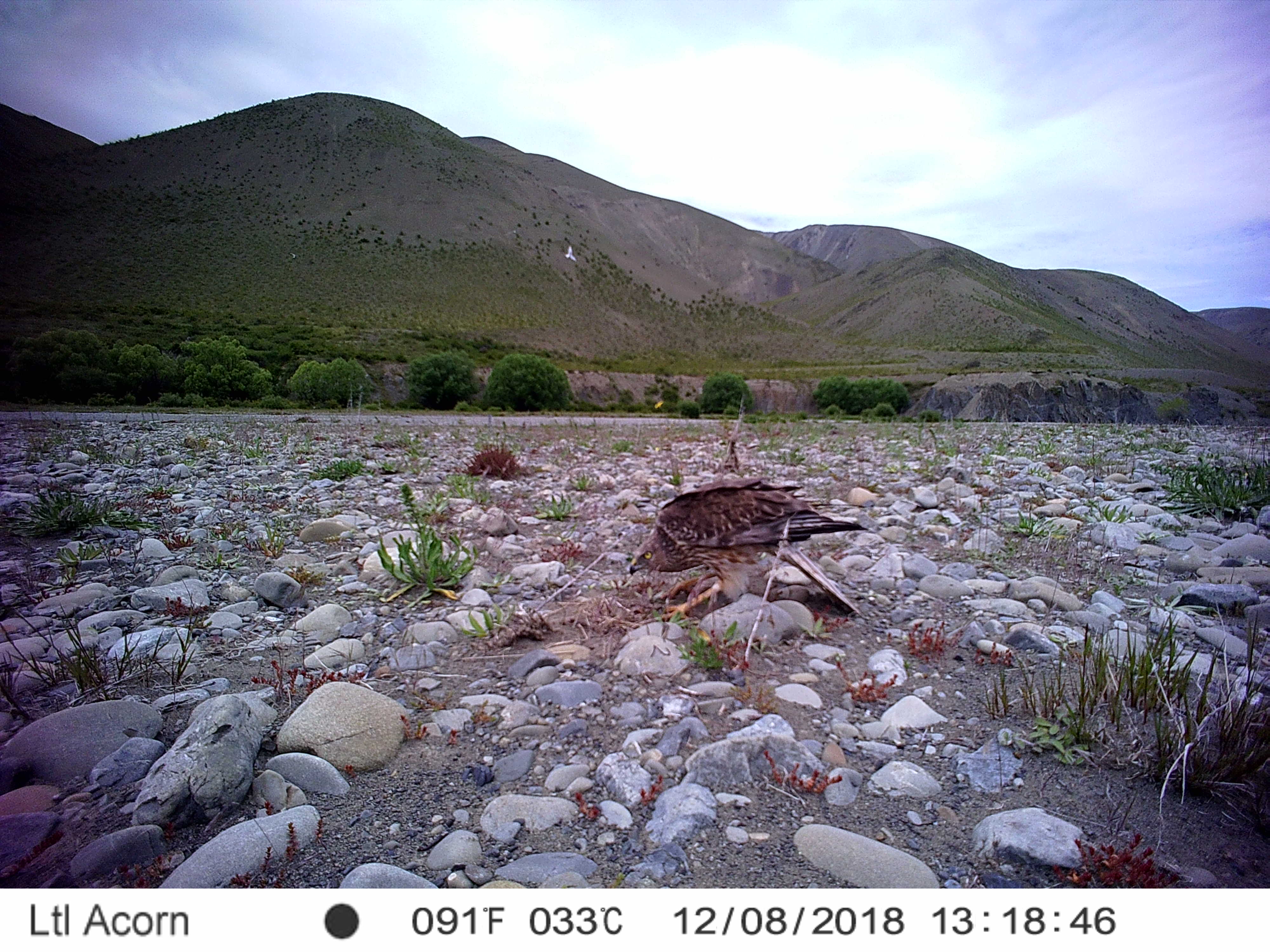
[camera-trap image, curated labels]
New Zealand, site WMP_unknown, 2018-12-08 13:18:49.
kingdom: Animalia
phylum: Chordata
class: Aves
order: Accipitriformes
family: Accipitridae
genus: Circus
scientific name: Circus approximans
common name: swamp harrier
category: harrier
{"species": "harrier (swamp harrier) (Circus approximans)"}